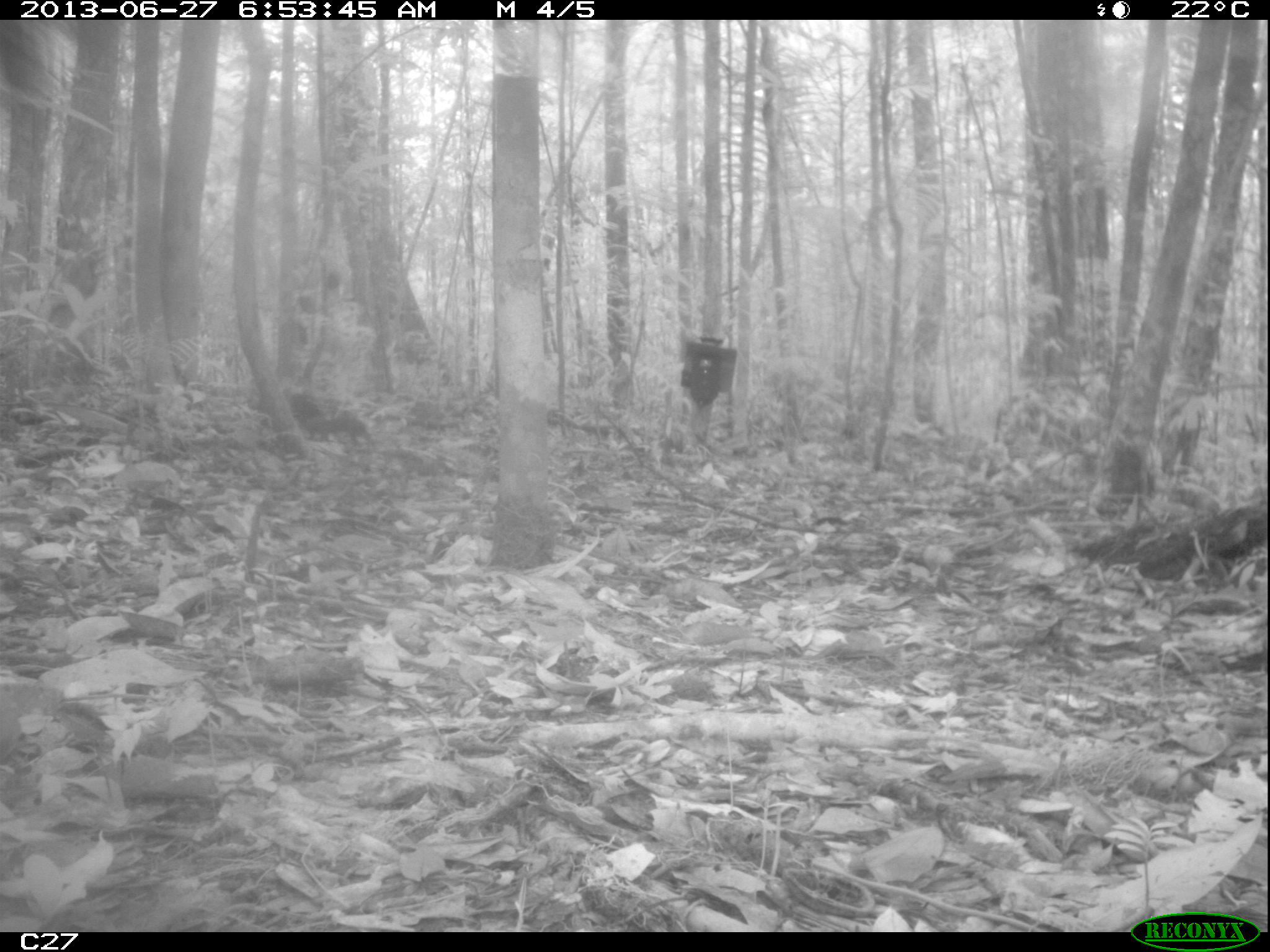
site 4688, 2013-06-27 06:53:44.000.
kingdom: Animalia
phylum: Chordata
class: Mammalia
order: Rodentia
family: Dasyproctidae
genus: Myoprocta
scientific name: Myoprocta pratti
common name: green acouchi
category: myoprocta pratii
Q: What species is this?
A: Myoprocta pratii (green acouchi) (Myoprocta pratti).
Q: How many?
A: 2.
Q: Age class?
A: Adult.